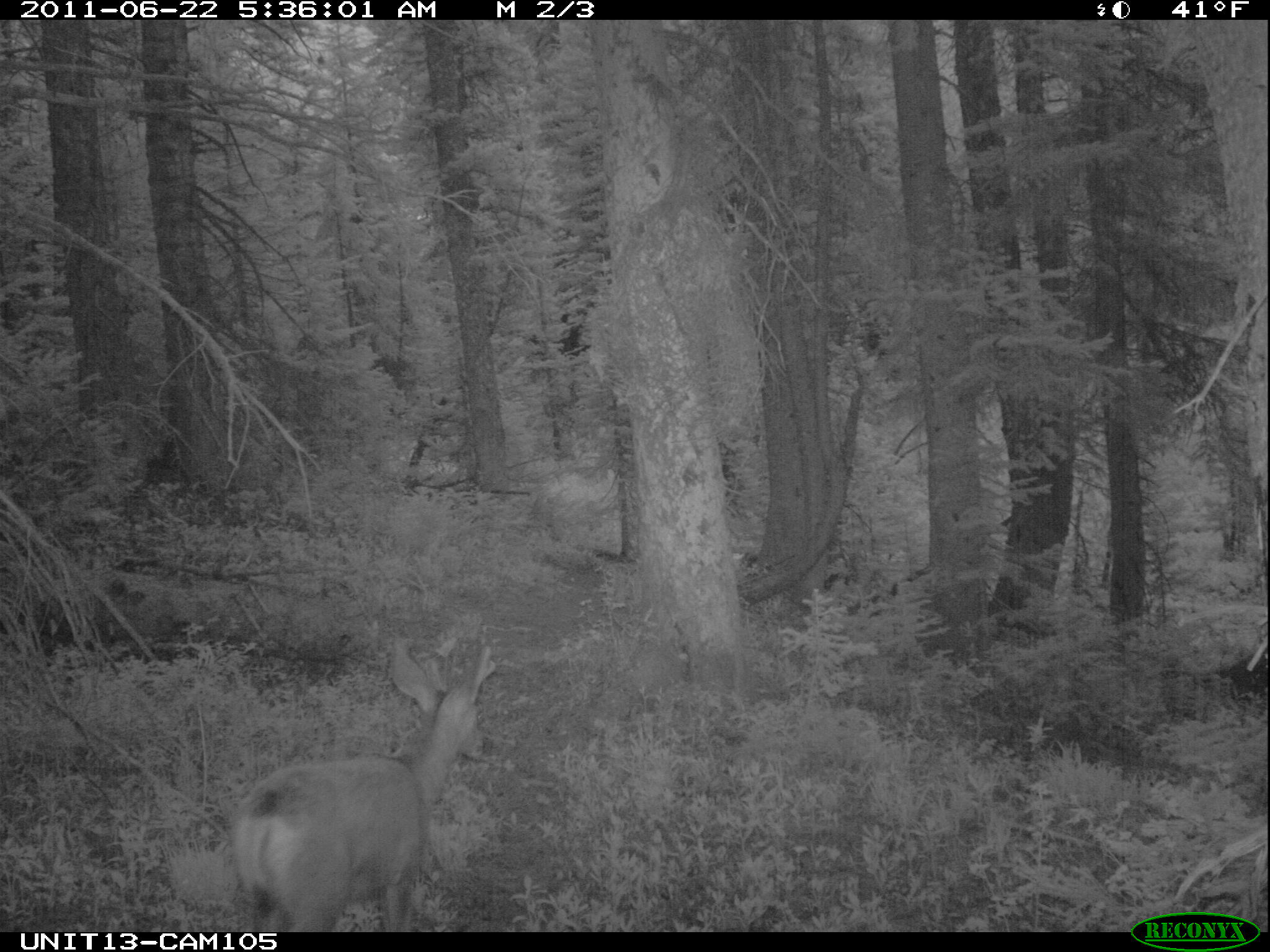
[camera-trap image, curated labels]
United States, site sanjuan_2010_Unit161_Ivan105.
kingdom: Animalia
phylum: Chordata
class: Mammalia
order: Artiodactyla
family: Cervidae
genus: Odocoileus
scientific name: Odocoileus hemionus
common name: mule deer